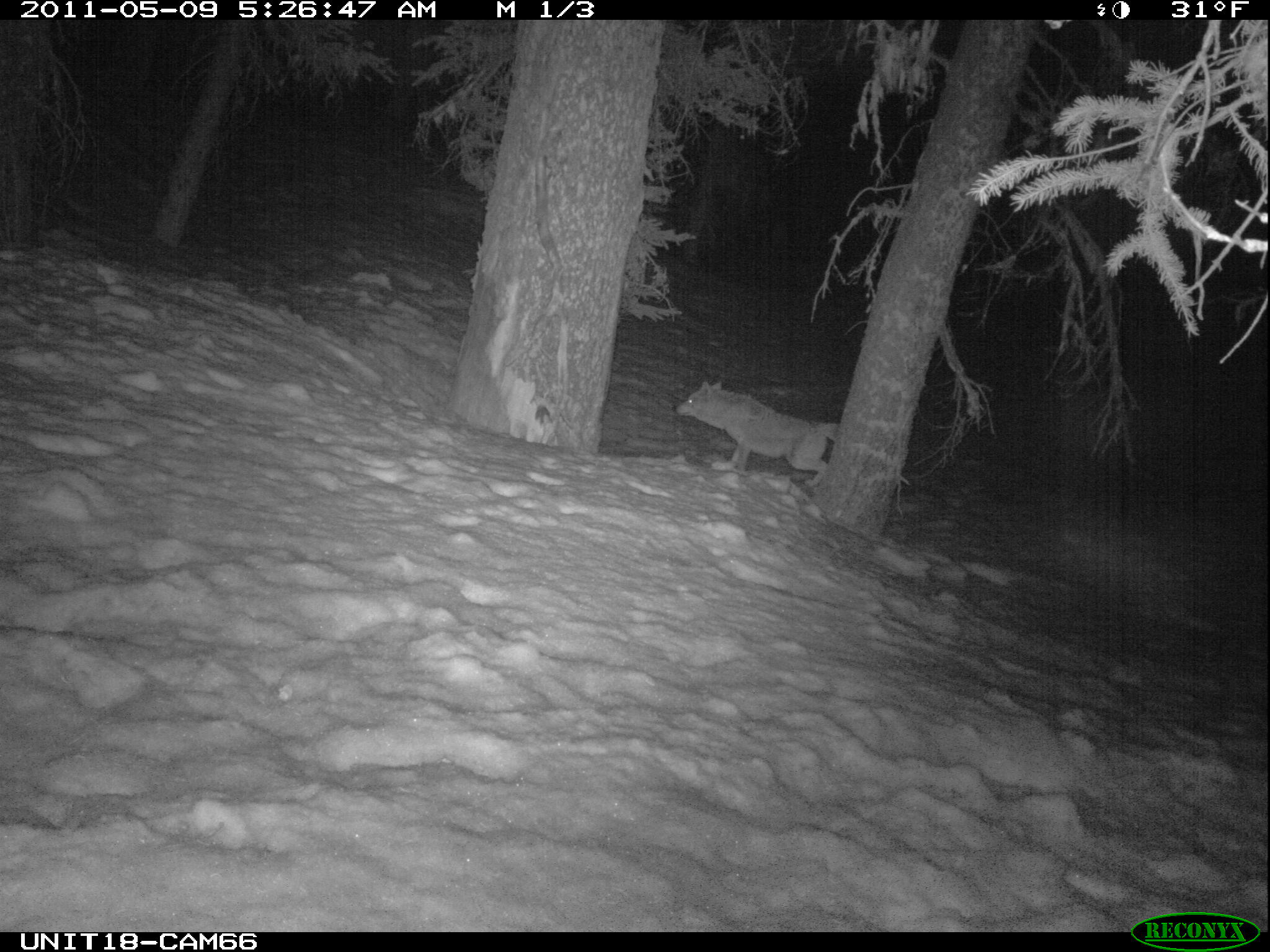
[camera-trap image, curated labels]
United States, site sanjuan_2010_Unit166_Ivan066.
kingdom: Animalia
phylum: Chordata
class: Mammalia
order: Carnivora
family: Canidae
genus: Canis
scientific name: Canis latrans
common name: coyote